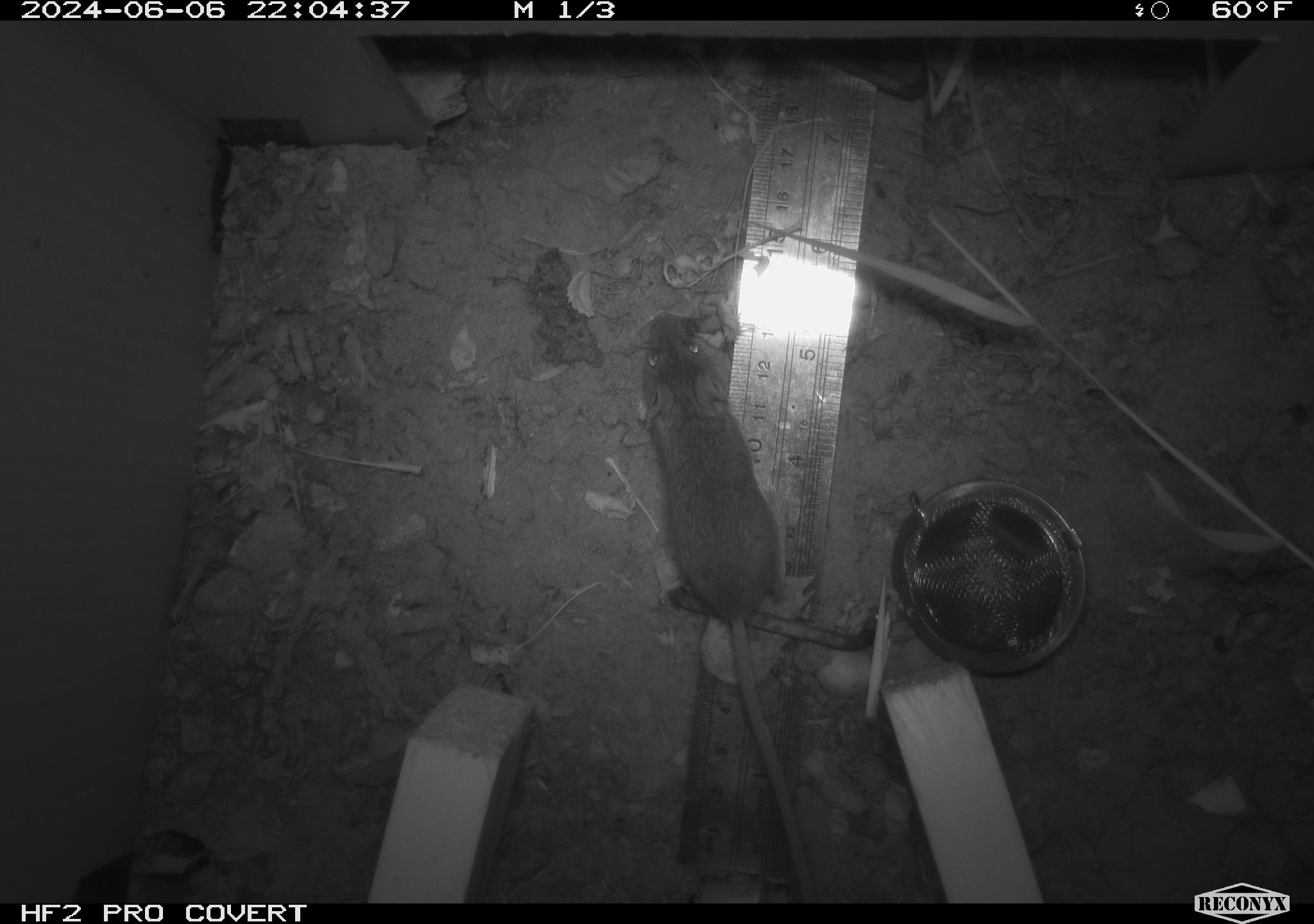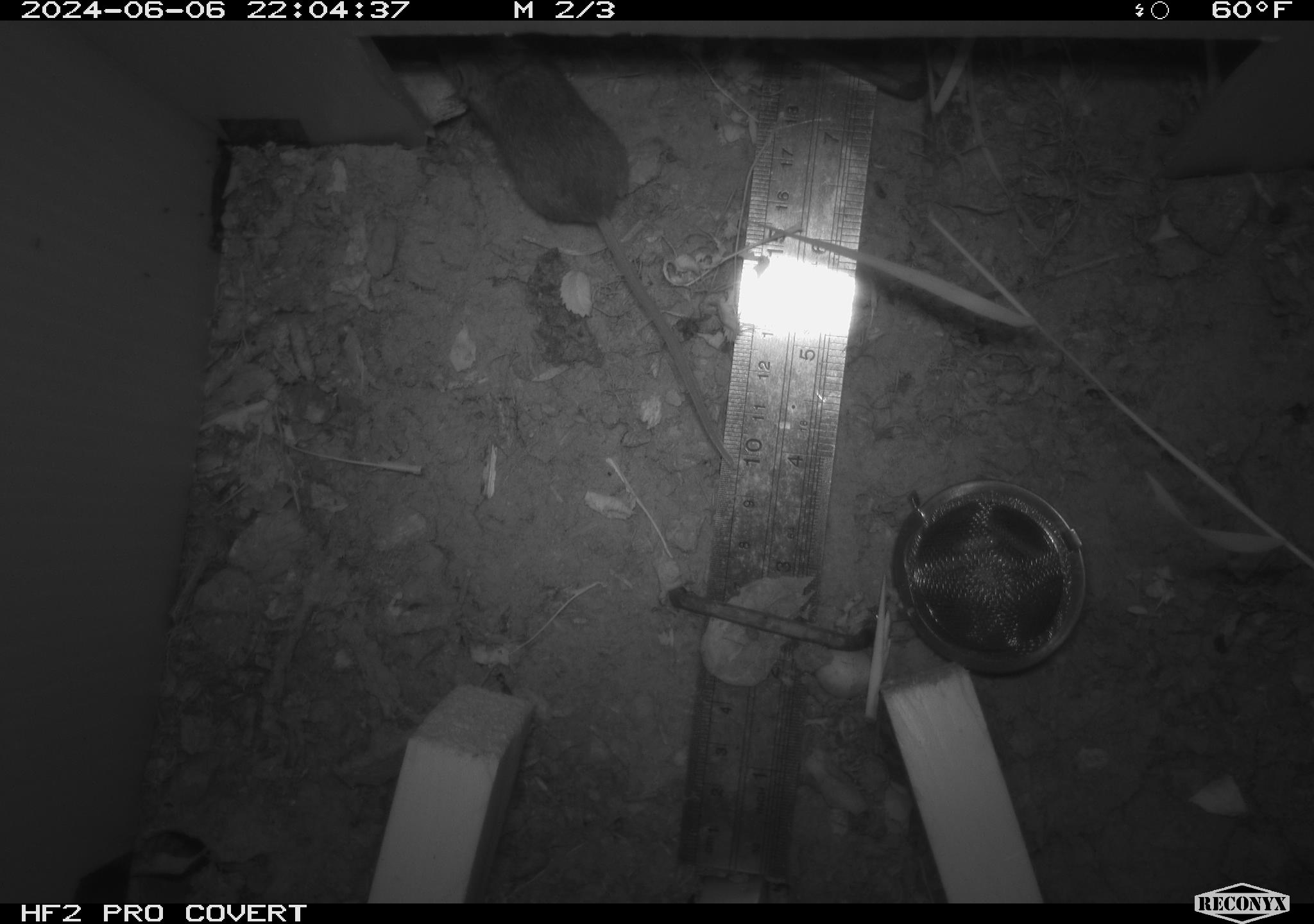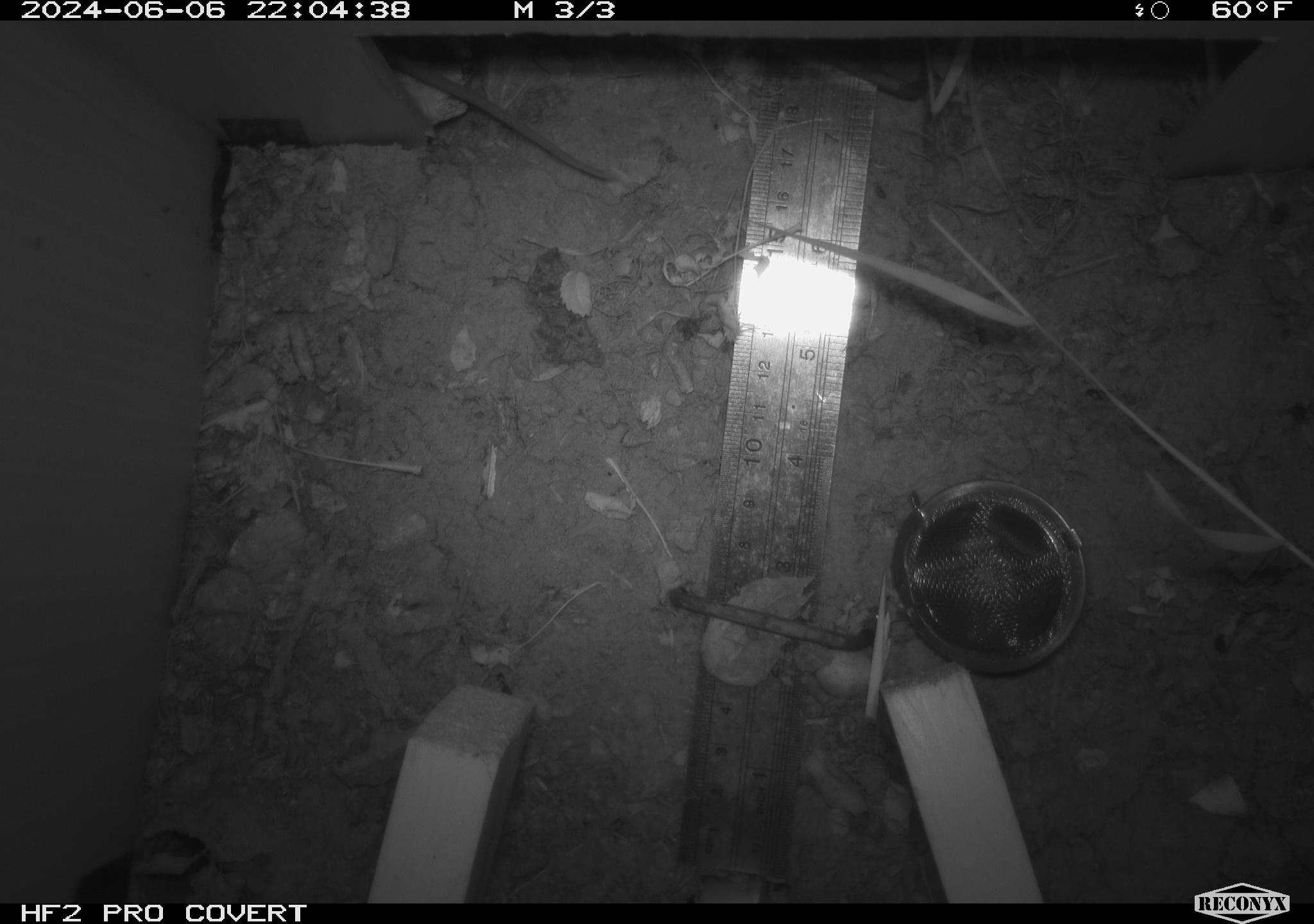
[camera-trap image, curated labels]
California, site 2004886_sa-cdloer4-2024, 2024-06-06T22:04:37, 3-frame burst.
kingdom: Animalia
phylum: Chordata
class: Mammalia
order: Rodentia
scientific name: Rodentia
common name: rodent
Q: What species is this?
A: Rodent (Rodentia).